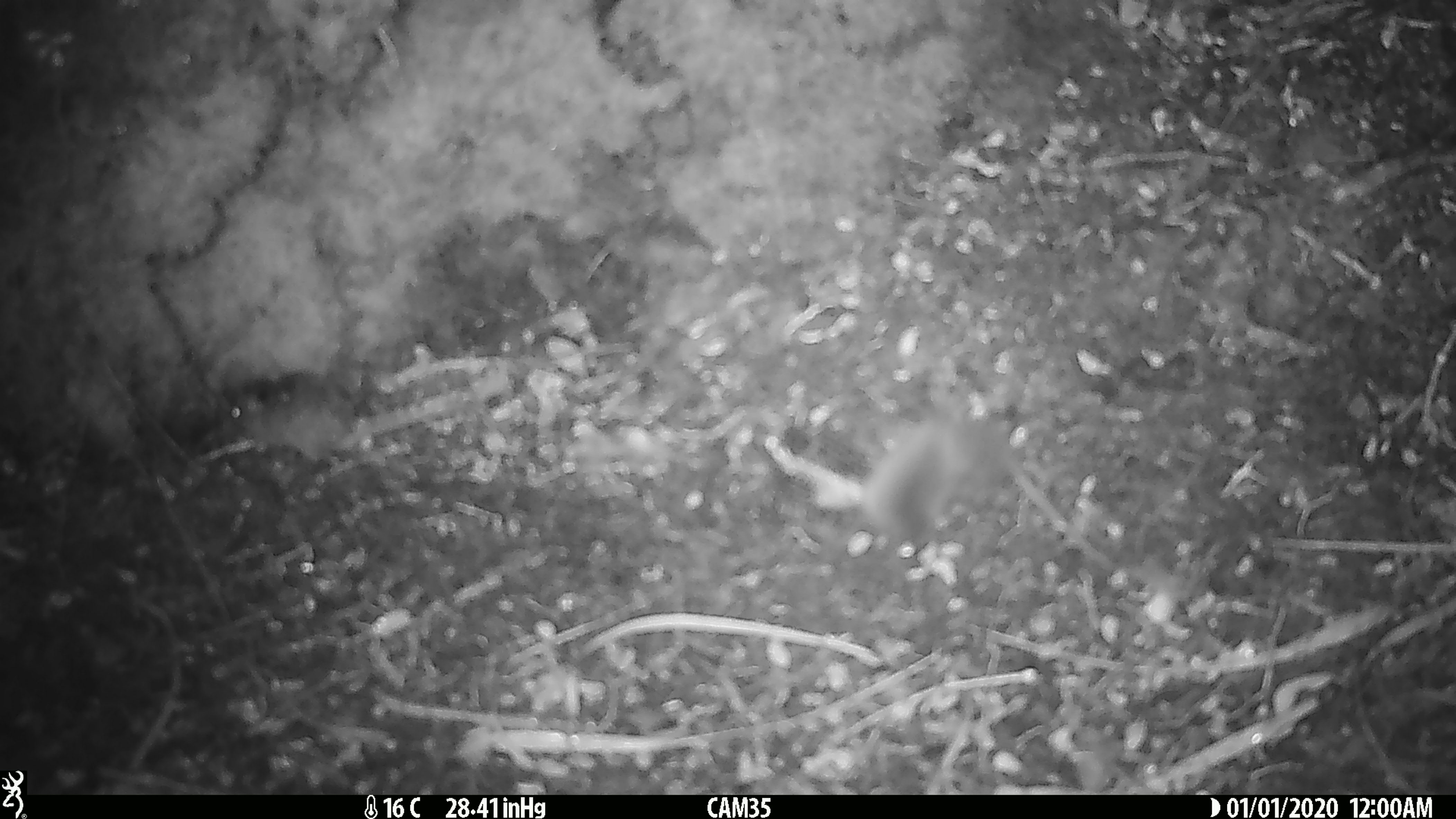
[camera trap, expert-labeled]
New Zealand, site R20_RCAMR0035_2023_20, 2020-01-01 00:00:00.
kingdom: Animalia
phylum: Chordata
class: Mammalia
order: Rodentia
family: Muridae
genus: Mus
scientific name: Mus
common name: mouse